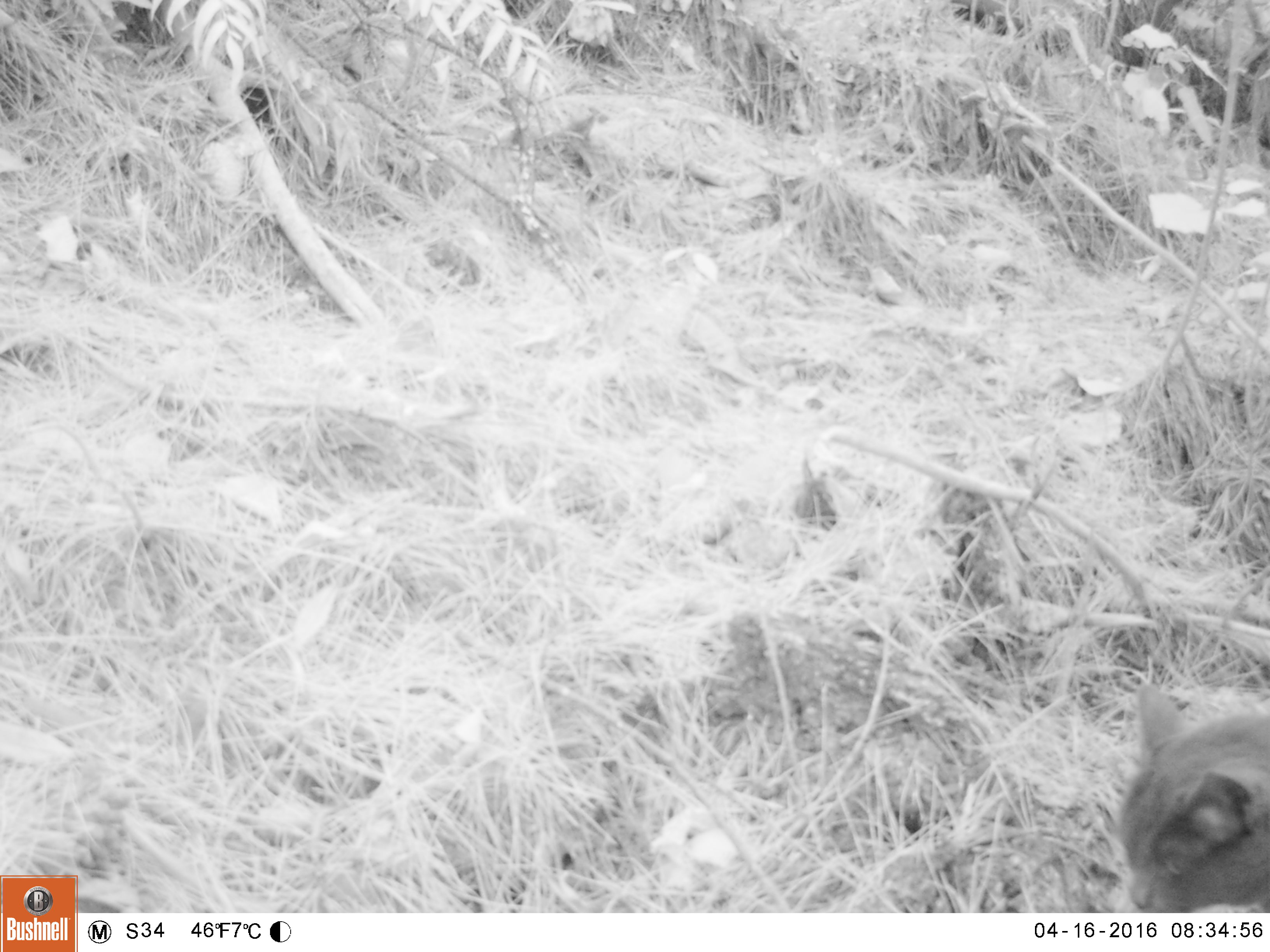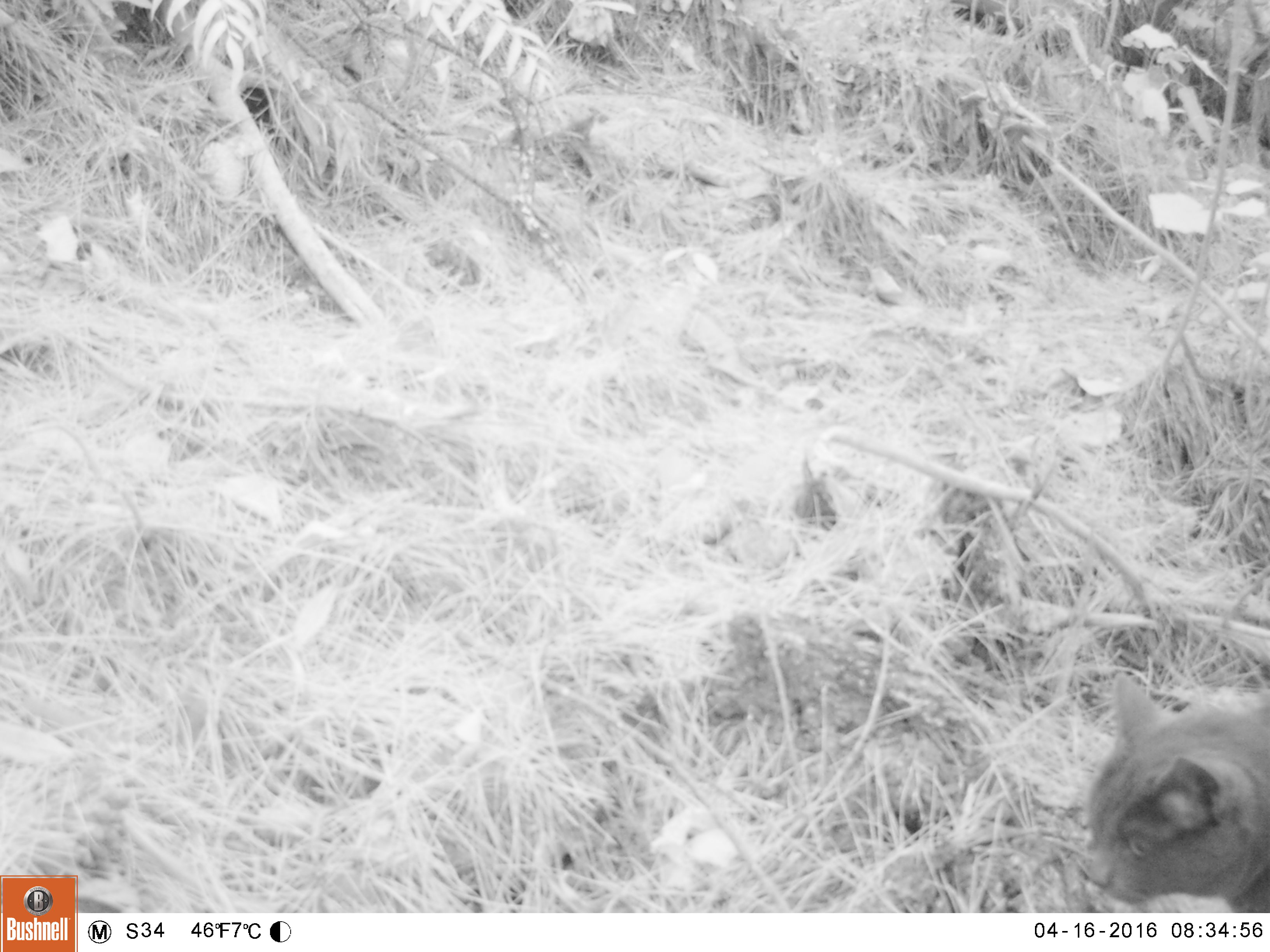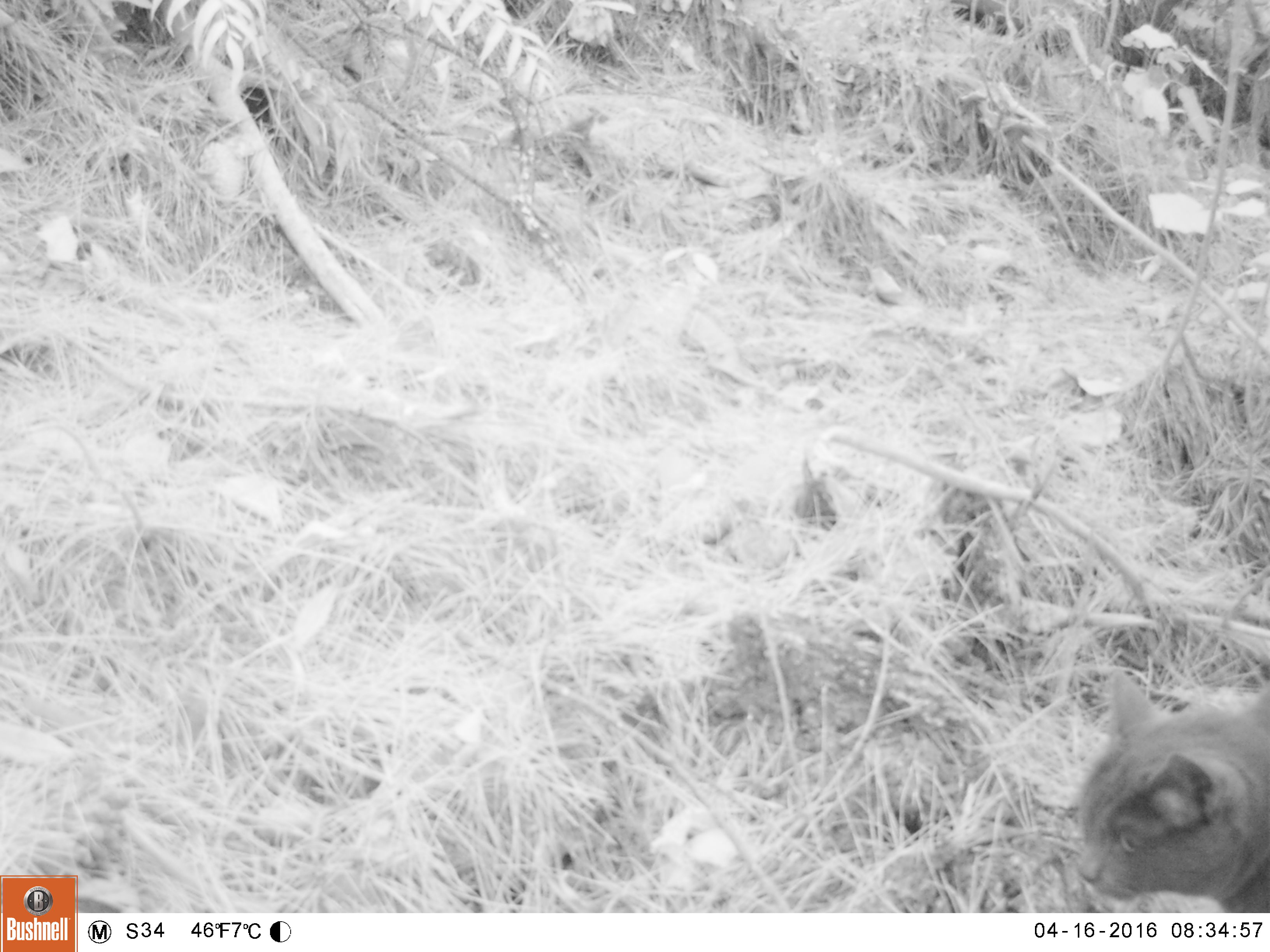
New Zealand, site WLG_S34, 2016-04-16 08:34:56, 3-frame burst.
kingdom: Animalia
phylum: Chordata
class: Mammalia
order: Carnivora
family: Felidae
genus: Felis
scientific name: Felis catus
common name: domestic cat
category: cat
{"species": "cat (domestic cat) (Felis catus)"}